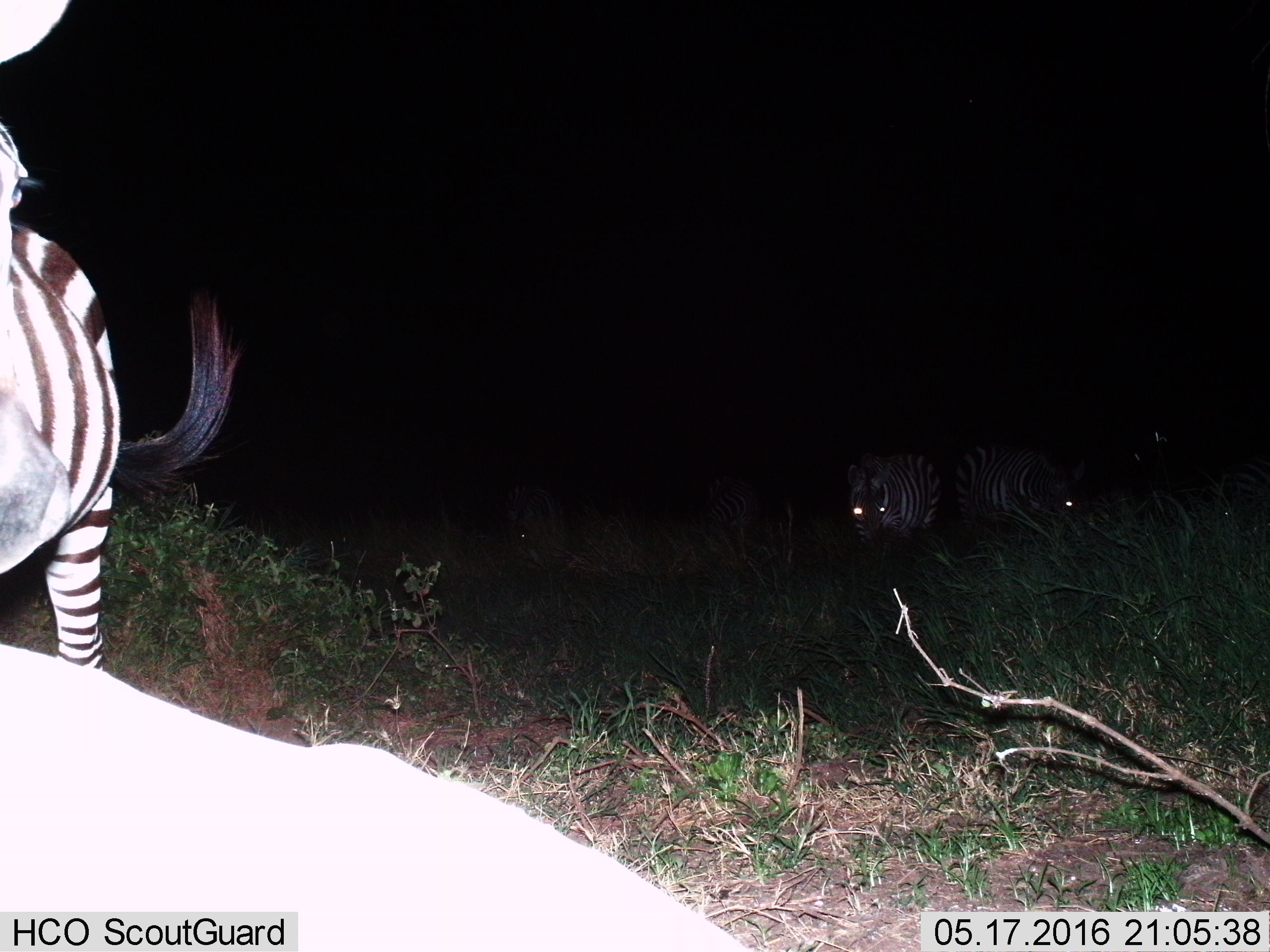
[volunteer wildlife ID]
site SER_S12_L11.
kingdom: Animalia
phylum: Chordata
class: Mammalia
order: Perissodactyla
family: Equidae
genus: Equus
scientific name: Equus quagga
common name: plains zebra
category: zebraplains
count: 3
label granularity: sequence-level